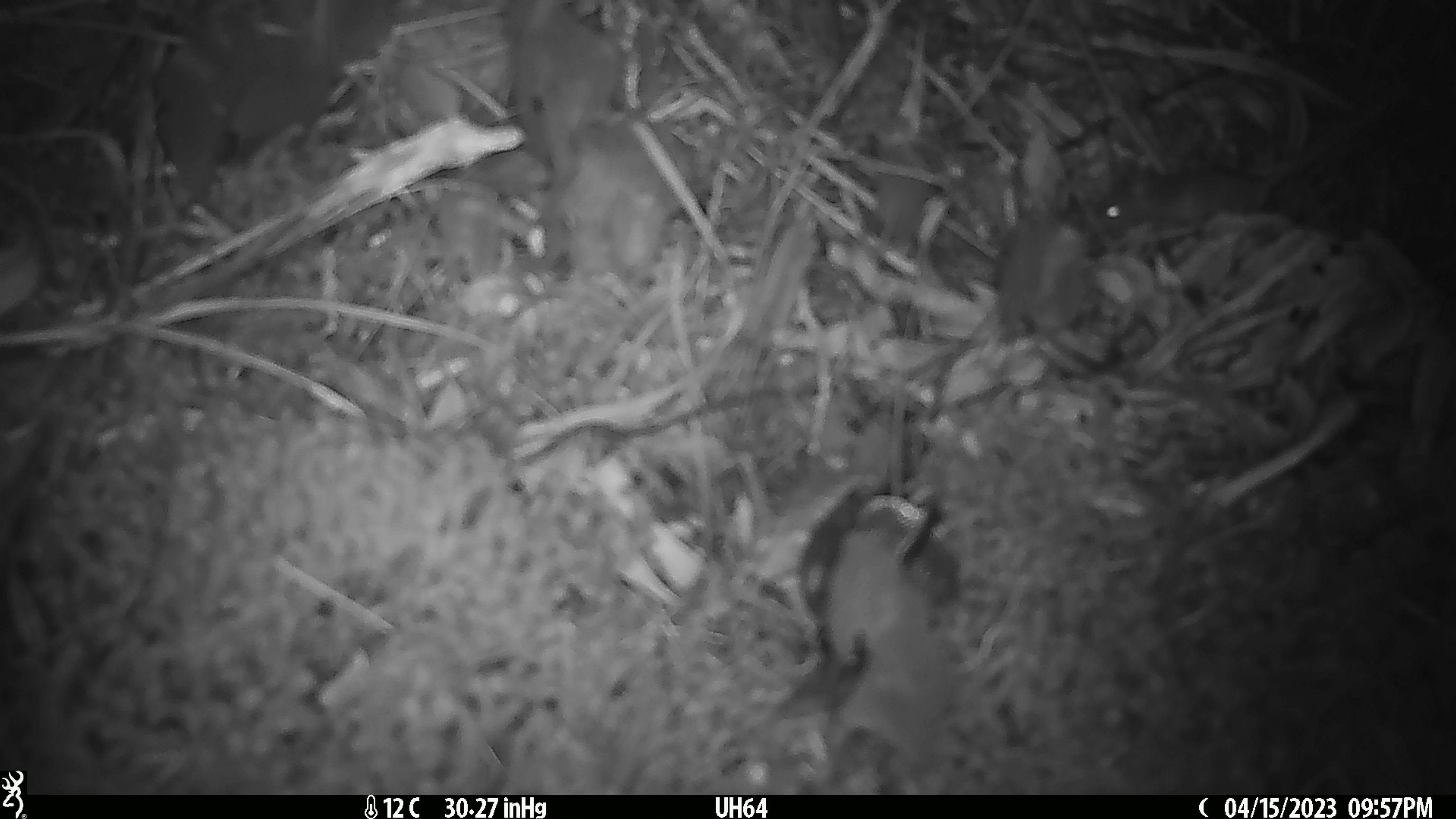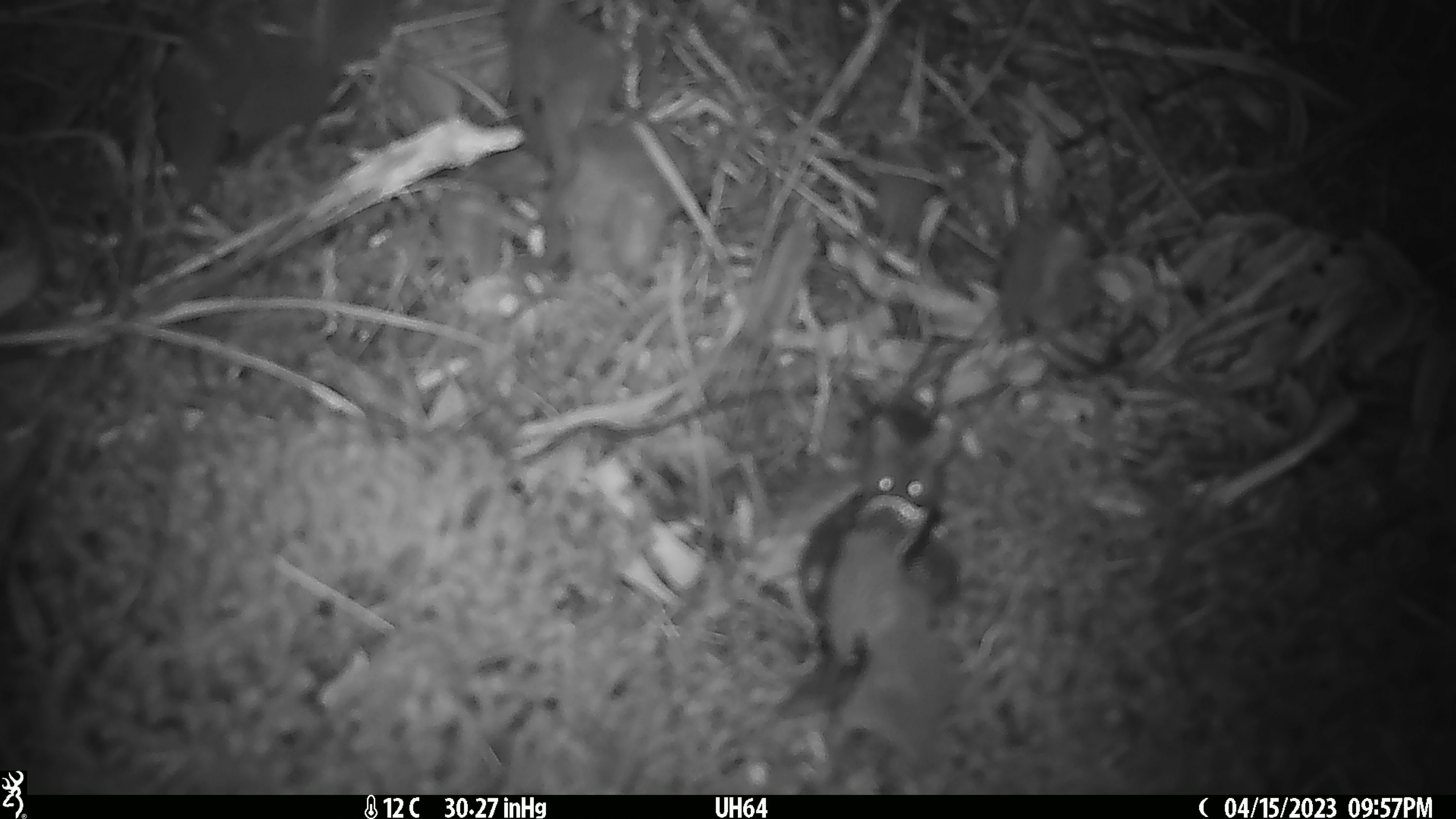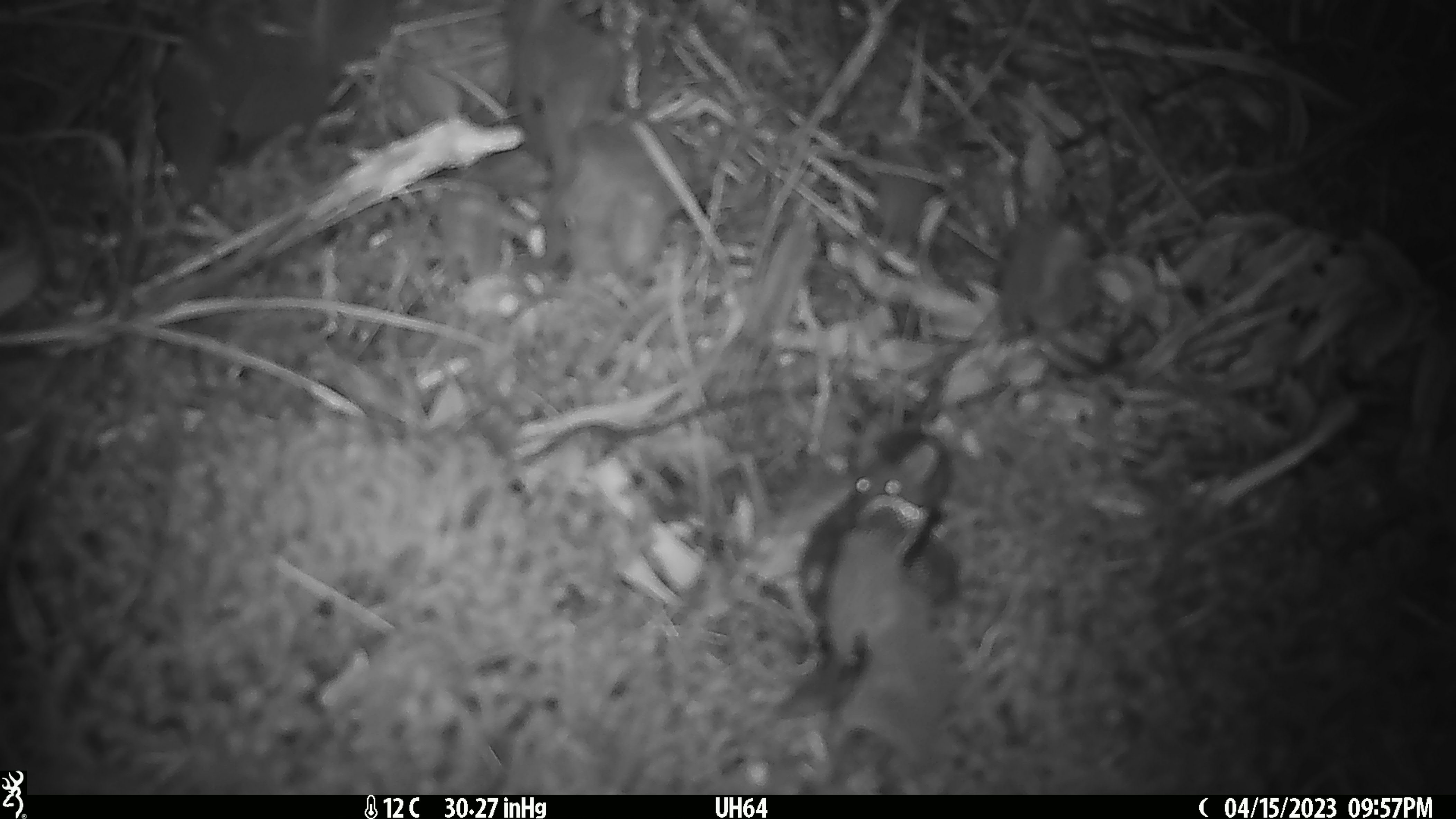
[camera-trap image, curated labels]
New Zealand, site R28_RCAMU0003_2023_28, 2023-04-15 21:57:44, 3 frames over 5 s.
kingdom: Animalia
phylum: Chordata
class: Mammalia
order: Rodentia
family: Muridae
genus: Mus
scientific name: Mus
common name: mouse